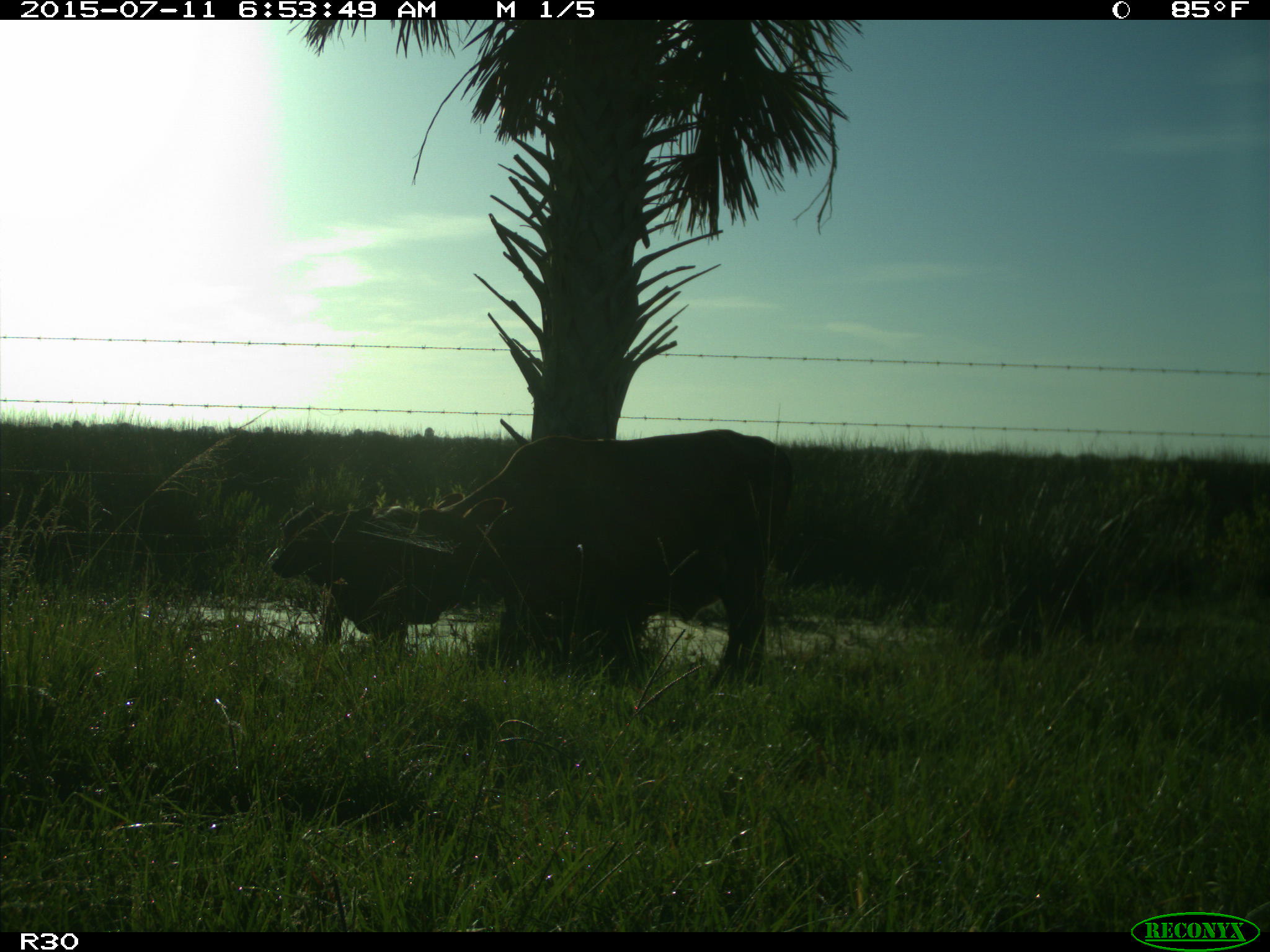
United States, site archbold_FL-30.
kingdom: Animalia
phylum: Chordata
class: Mammalia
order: Artiodactyla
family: Bovidae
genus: Bos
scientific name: Bos taurus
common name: domestic cow